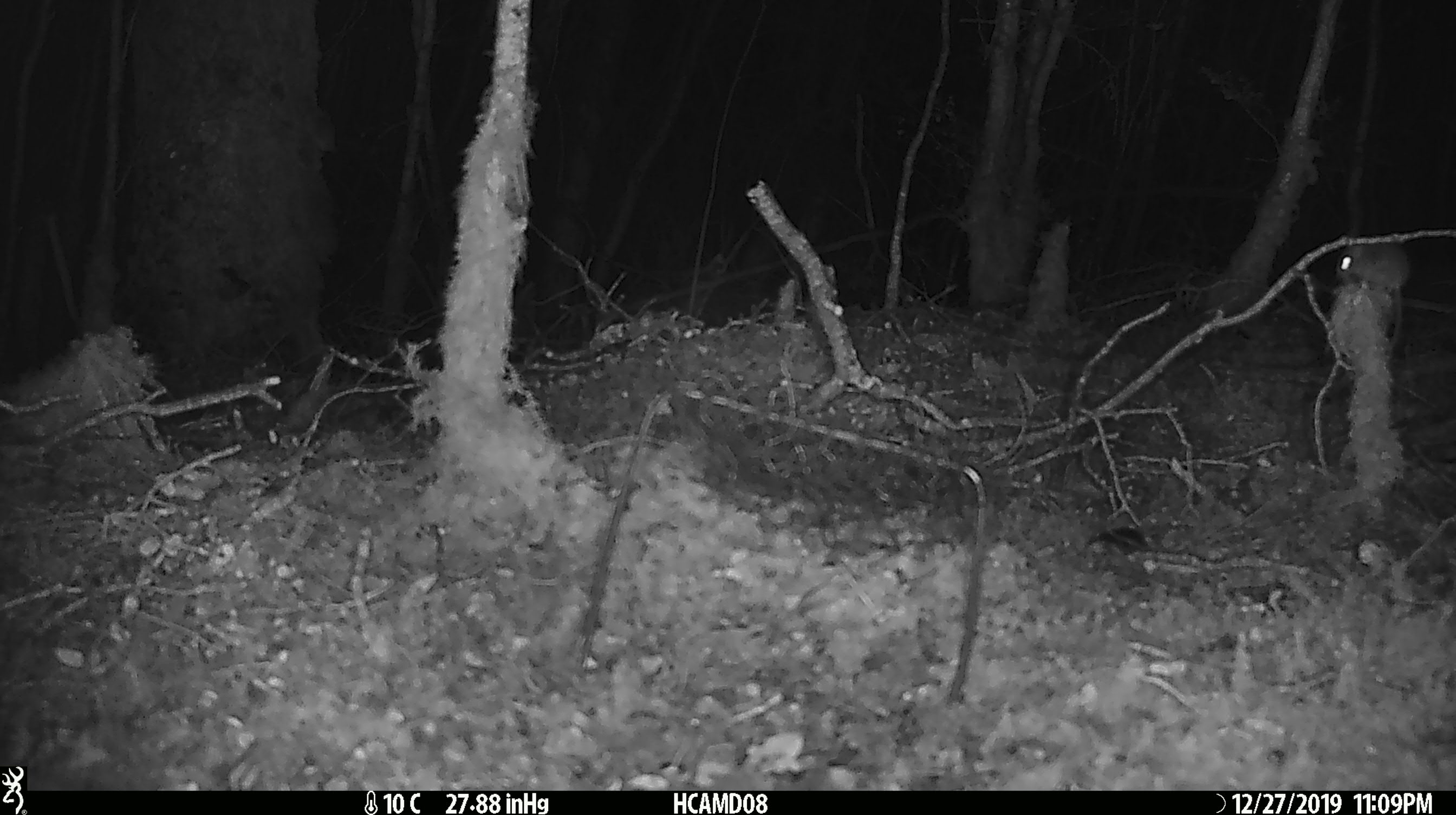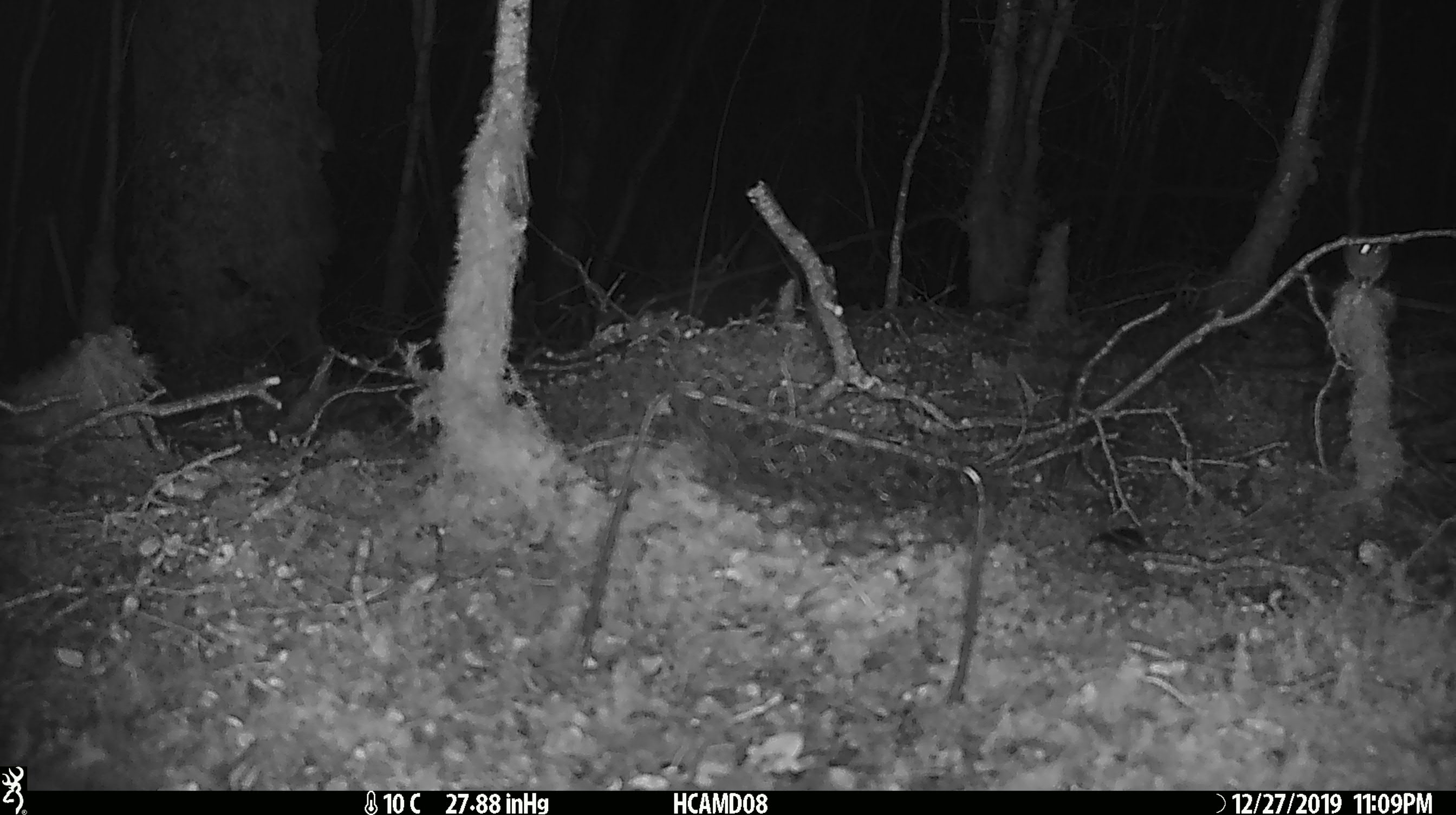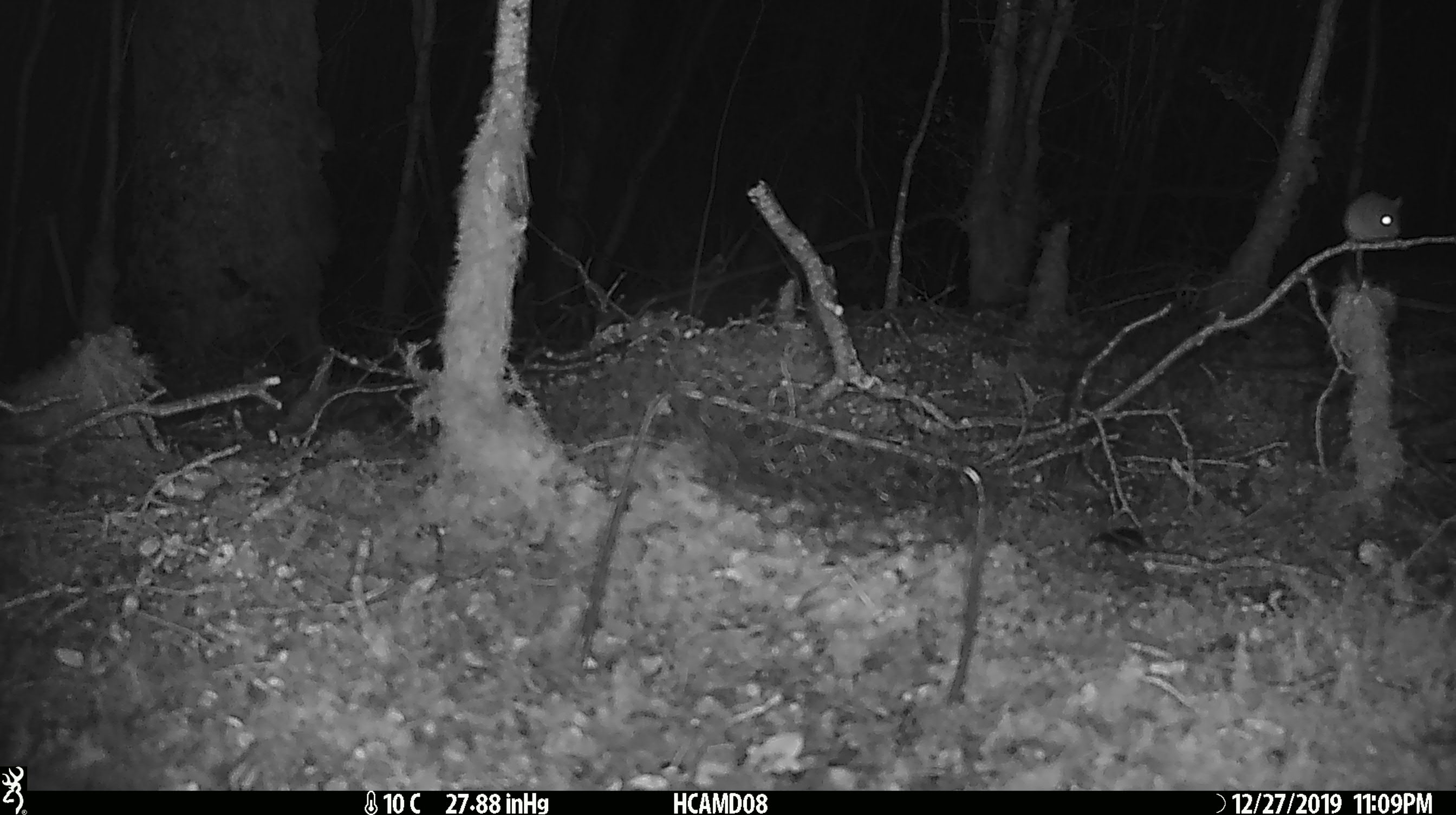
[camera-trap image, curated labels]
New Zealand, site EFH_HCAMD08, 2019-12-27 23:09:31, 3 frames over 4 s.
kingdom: Animalia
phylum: Chordata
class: Mammalia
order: Rodentia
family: Muridae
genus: Mus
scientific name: Mus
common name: mouse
Mouse (Mus).